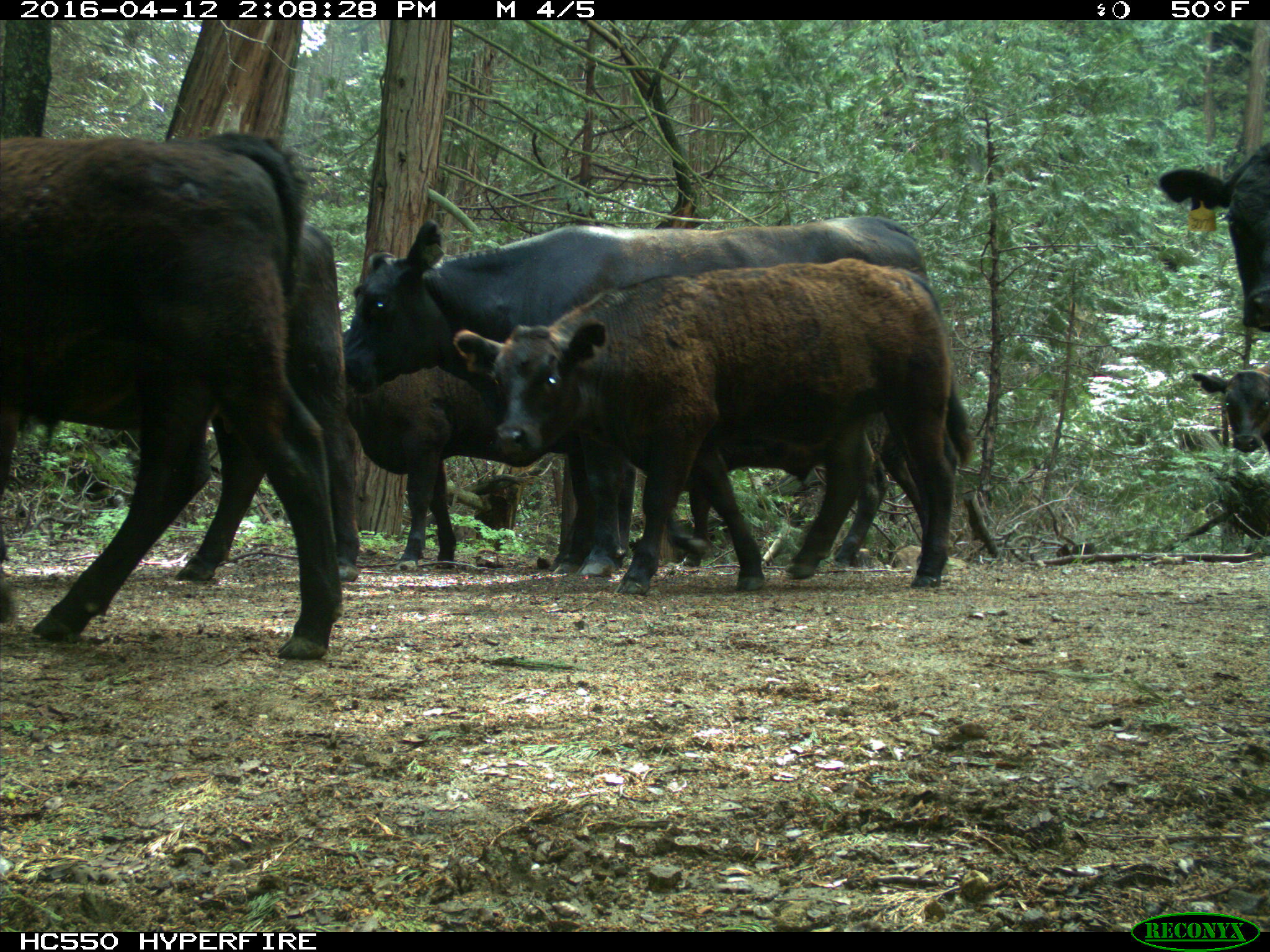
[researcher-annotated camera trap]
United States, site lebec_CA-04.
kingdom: Animalia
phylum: Chordata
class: Mammalia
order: Artiodactyla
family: Bovidae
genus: Bos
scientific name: Bos taurus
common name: domestic cow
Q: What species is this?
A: Bos taurus (domestic cow).